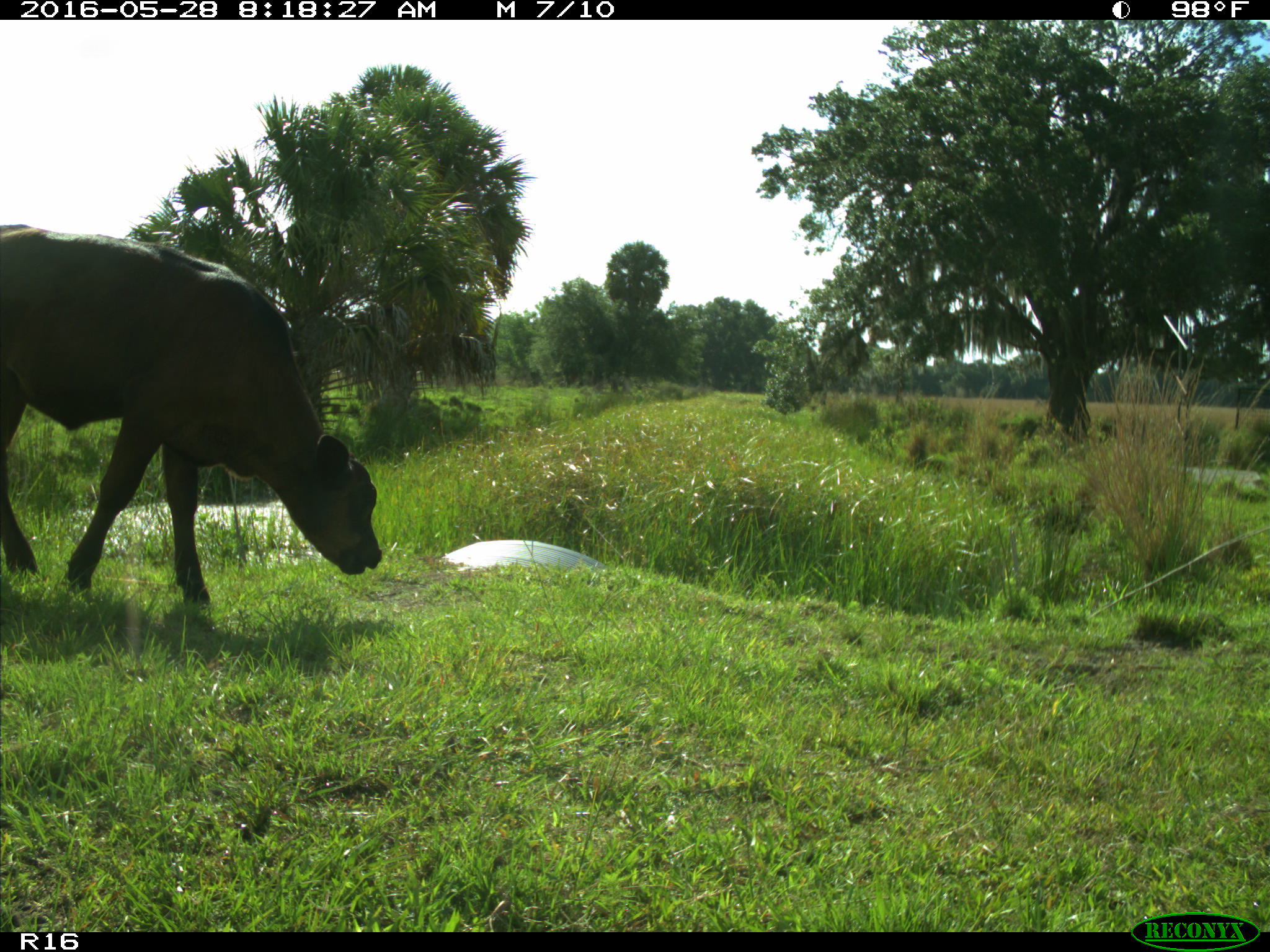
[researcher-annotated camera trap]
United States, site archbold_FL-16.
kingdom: Animalia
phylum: Chordata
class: Mammalia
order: Artiodactyla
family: Bovidae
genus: Bos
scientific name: Bos taurus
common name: domestic cow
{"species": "Bos taurus (domestic cow)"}